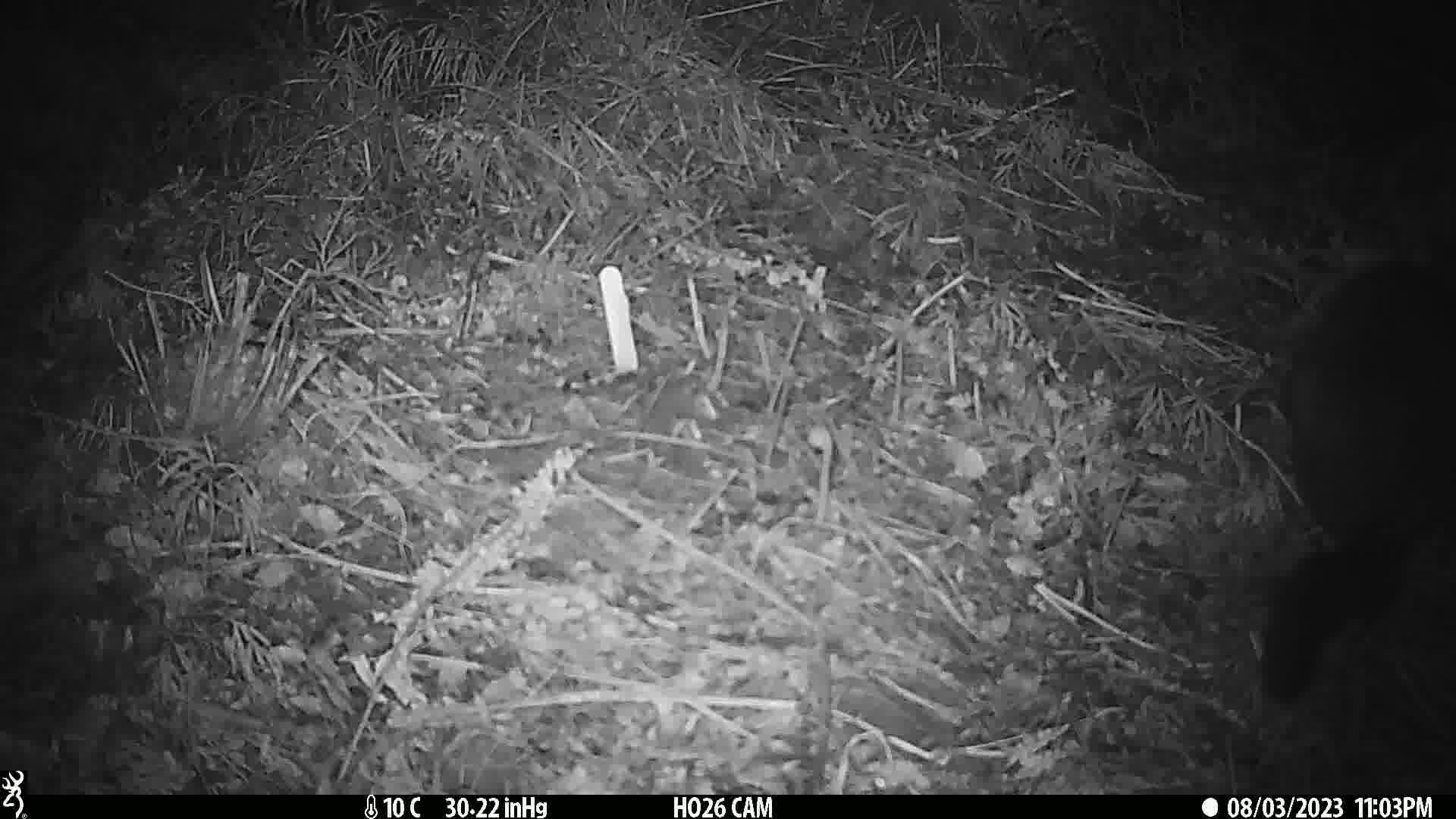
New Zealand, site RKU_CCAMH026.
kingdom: Animalia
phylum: Chordata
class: Mammalia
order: Diprotodontia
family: Phalangeridae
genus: Trichosurus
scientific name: Trichosurus vulpecula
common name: common brushtail possum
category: possum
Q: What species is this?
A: Possum (common brushtail possum) (Trichosurus vulpecula).